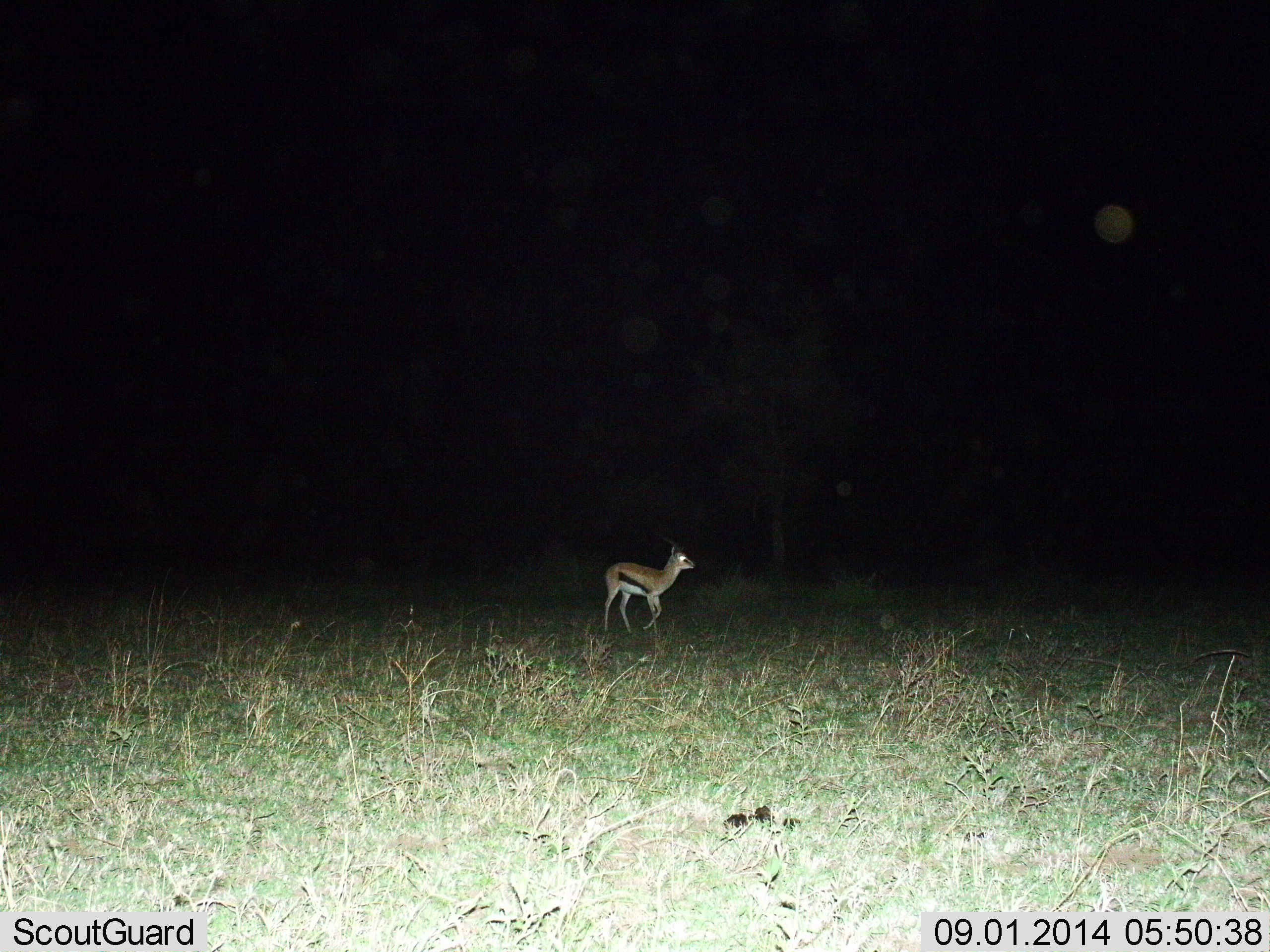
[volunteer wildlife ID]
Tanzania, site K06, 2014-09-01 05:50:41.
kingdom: Animalia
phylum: Chordata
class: Mammalia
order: Artiodactyla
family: Bovidae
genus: Eudorcas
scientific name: Eudorcas thomsonii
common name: thomson's gazelle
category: gazellethomsons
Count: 1.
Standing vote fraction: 30%.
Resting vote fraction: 0%.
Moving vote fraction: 70%.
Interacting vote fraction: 0%.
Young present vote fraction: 0%.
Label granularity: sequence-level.